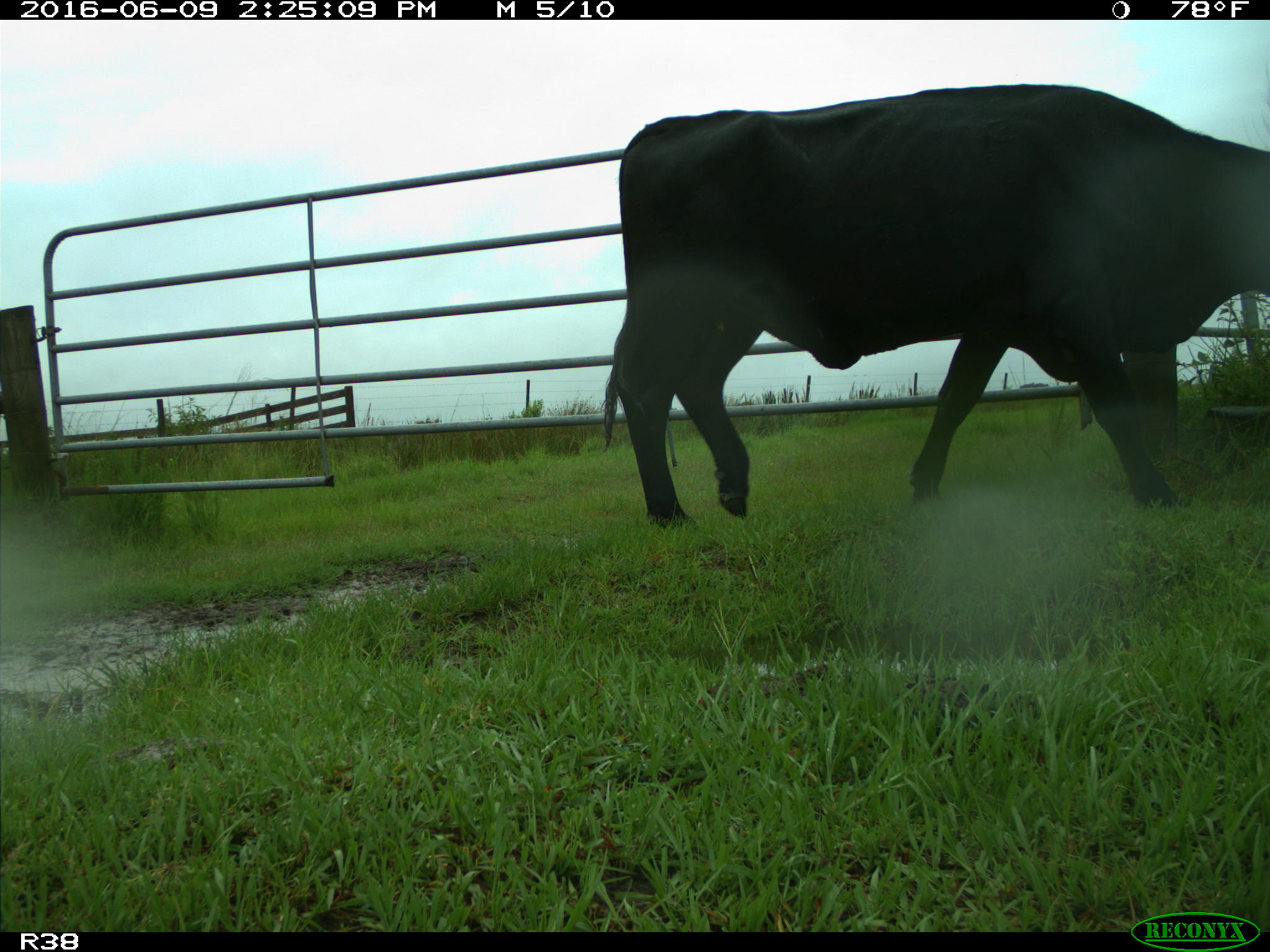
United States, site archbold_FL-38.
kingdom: Animalia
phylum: Chordata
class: Mammalia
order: Artiodactyla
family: Bovidae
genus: Bos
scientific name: Bos taurus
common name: domestic cow